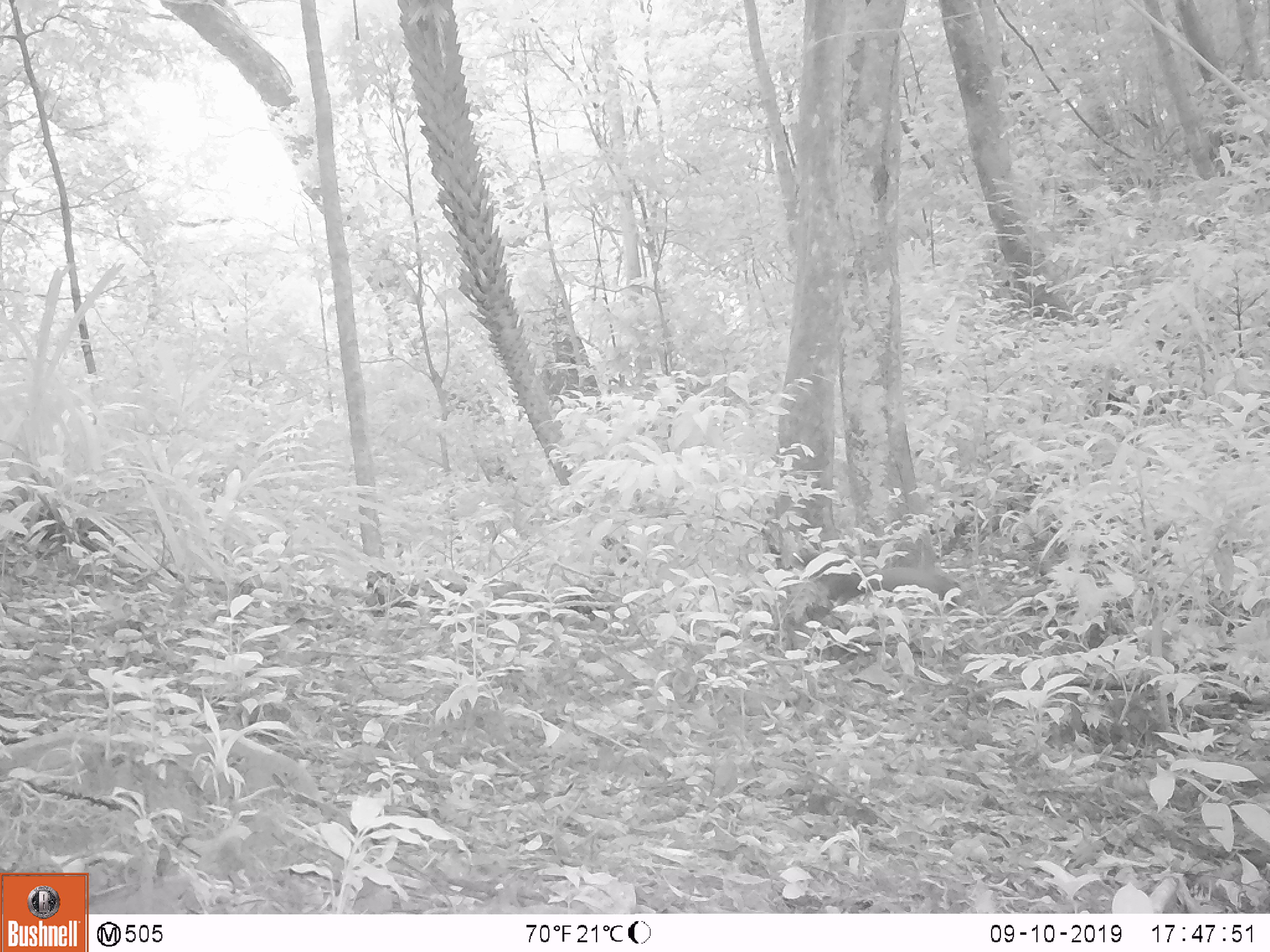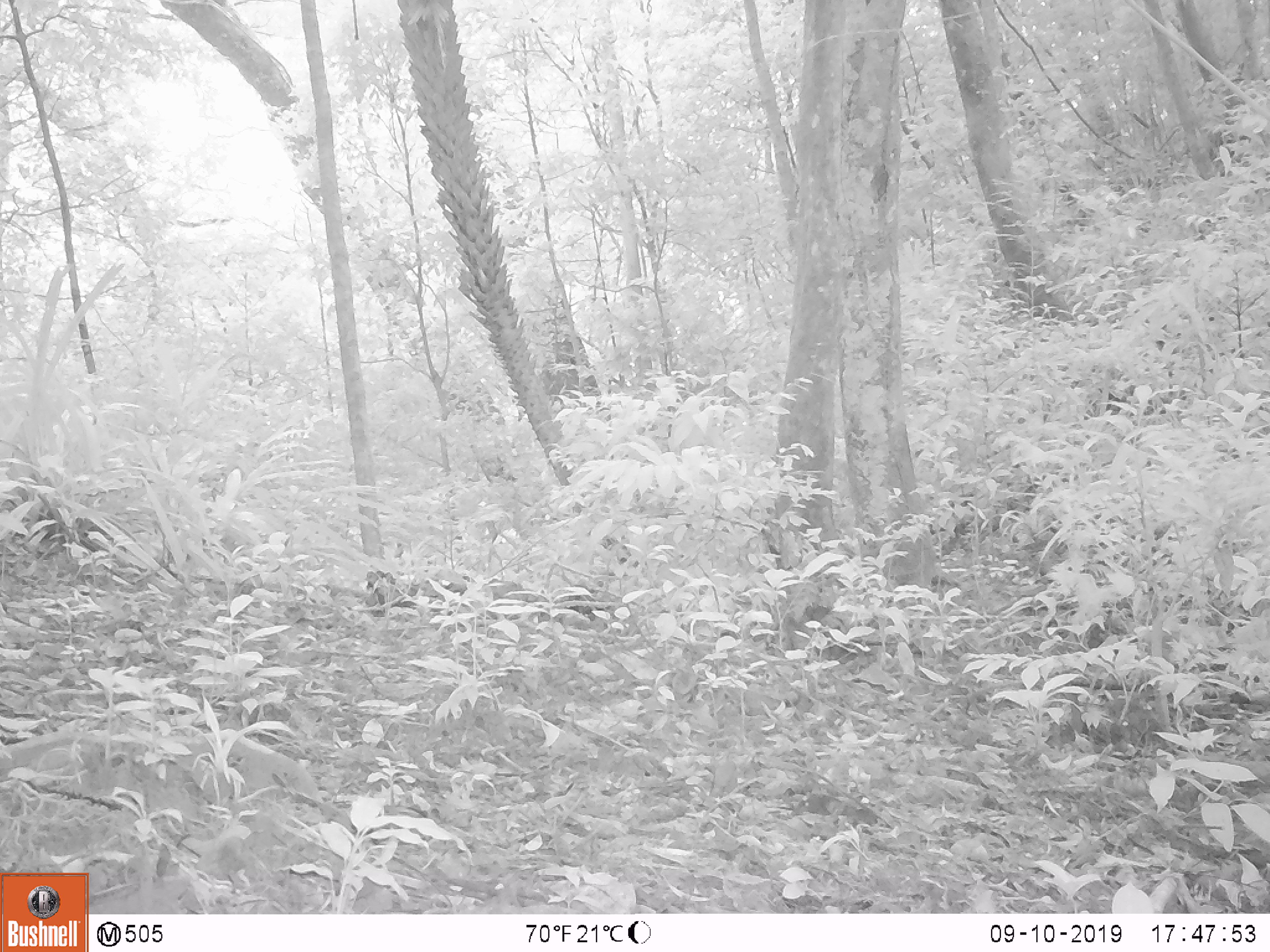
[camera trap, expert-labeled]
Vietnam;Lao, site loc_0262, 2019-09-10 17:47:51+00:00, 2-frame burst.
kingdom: Animalia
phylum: Chordata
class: Mammalia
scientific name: Mammalia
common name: mammal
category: unidentified small mammal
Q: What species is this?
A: Unidentified small mammal (mammal) (Mammalia).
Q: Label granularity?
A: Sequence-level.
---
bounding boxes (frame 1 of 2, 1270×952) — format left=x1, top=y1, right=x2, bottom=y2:
unidentified small mammal: left=791, top=530, right=963, bottom=611